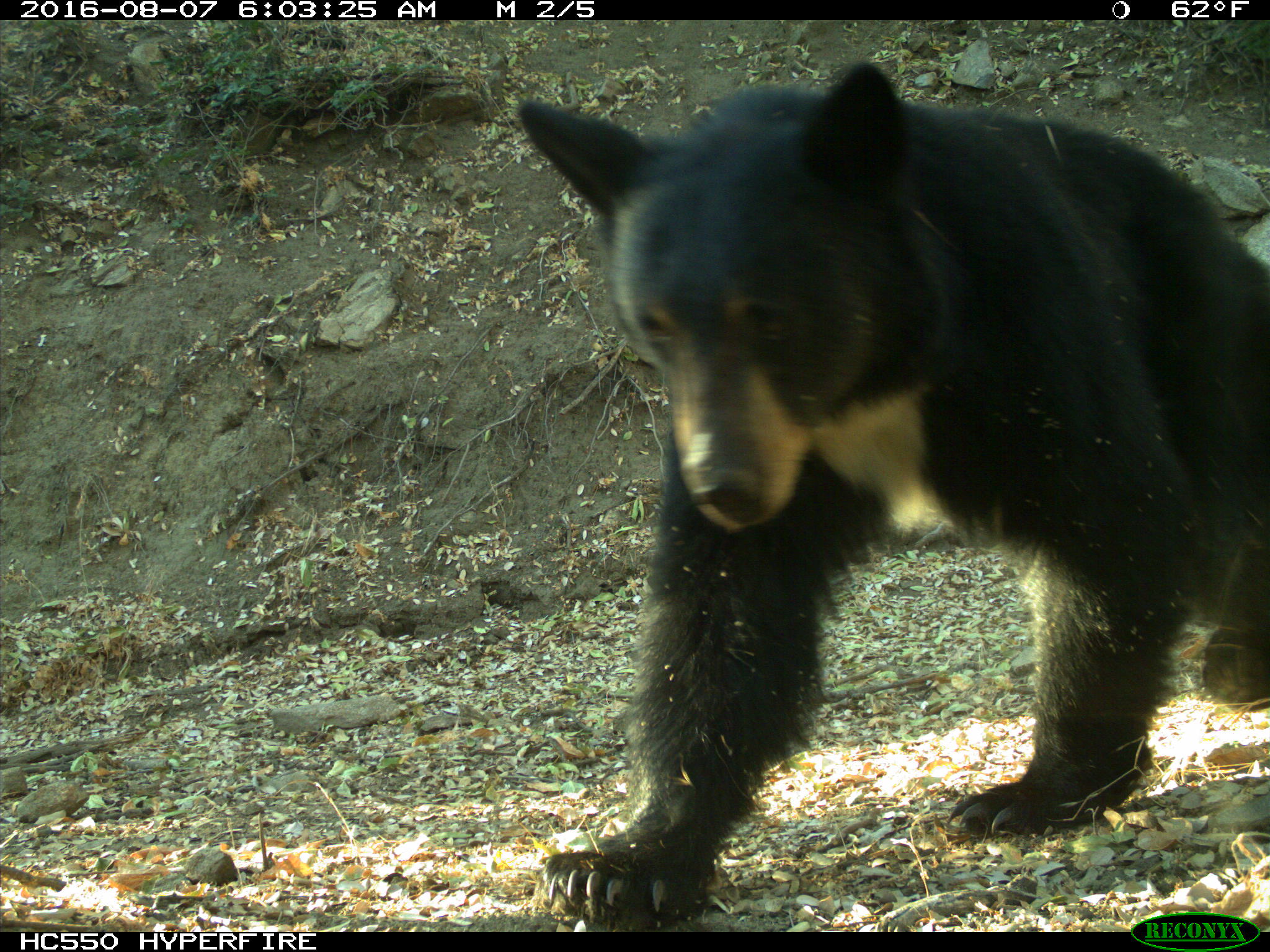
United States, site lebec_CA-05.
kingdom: Animalia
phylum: Chordata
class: Mammalia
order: Carnivora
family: Ursidae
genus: Ursus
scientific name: Ursus americanus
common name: american black bear